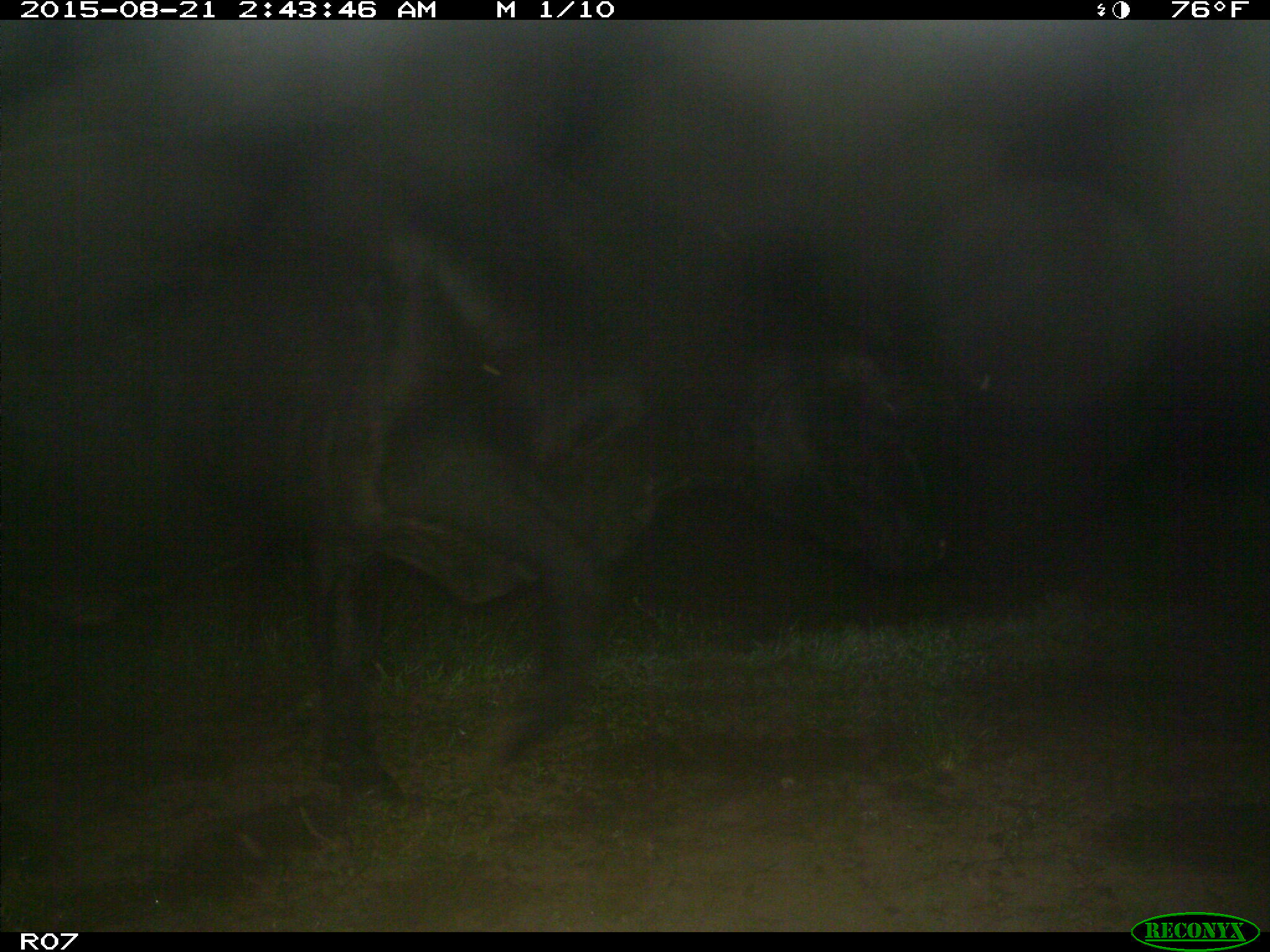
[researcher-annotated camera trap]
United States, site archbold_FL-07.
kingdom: Animalia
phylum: Chordata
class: Mammalia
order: Artiodactyla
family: Bovidae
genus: Bos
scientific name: Bos taurus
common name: domestic cow